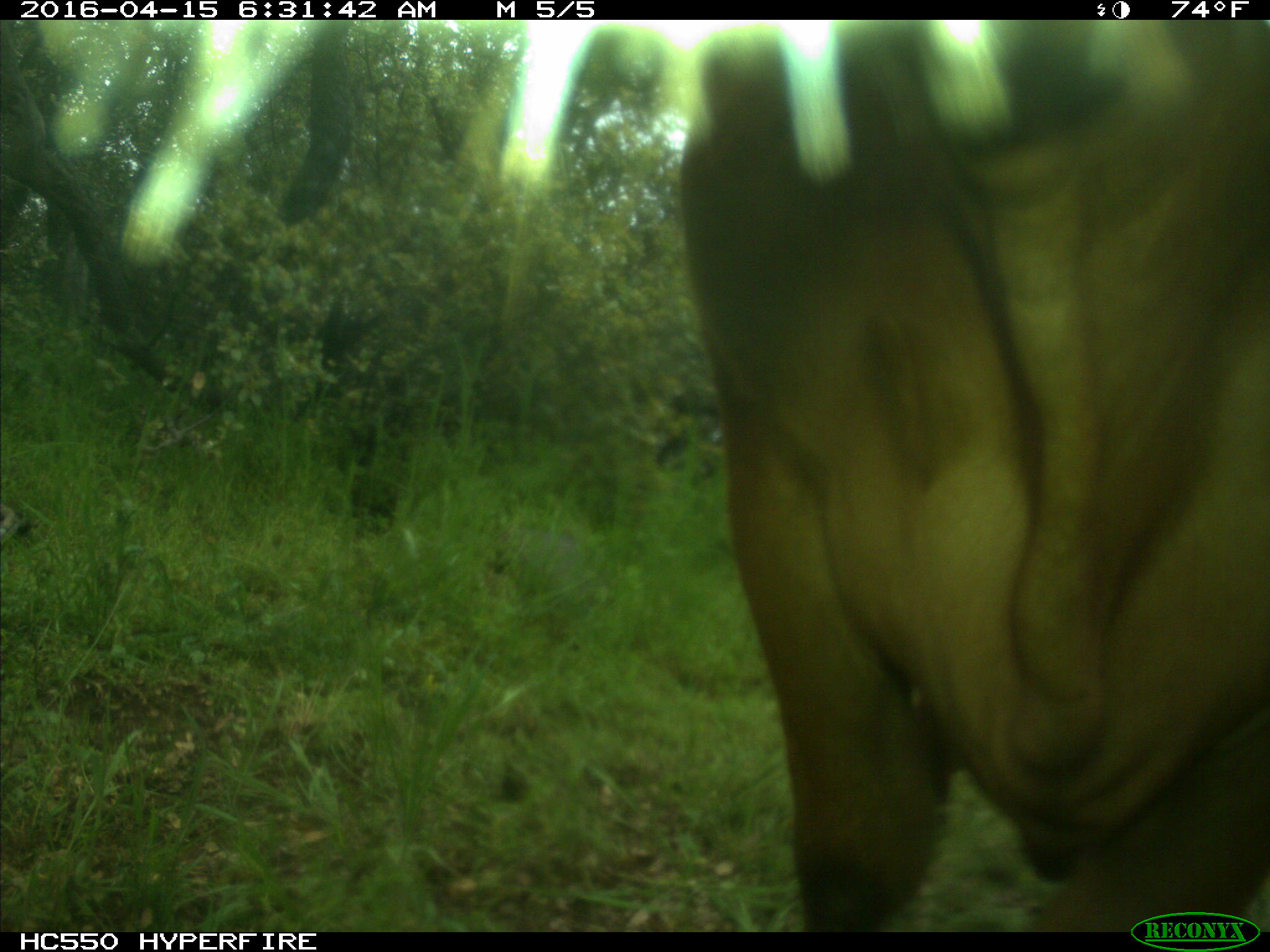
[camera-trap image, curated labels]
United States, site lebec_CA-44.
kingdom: Animalia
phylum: Chordata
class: Mammalia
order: Artiodactyla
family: Bovidae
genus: Bos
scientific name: Bos taurus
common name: domestic cow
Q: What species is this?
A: Bos taurus (domestic cow).